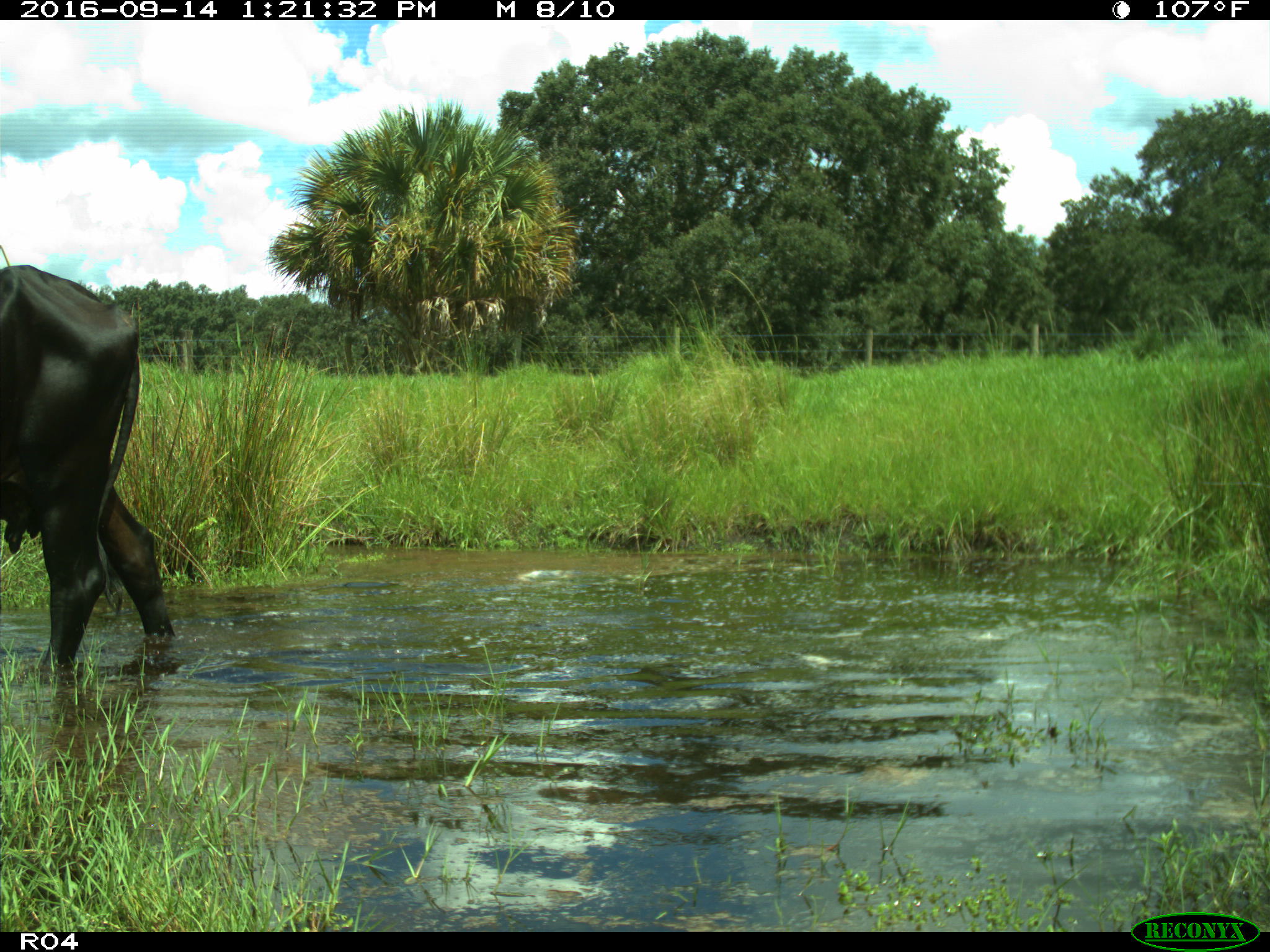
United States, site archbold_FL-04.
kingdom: Animalia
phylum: Chordata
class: Mammalia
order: Artiodactyla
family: Bovidae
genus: Bos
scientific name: Bos taurus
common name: domestic cow